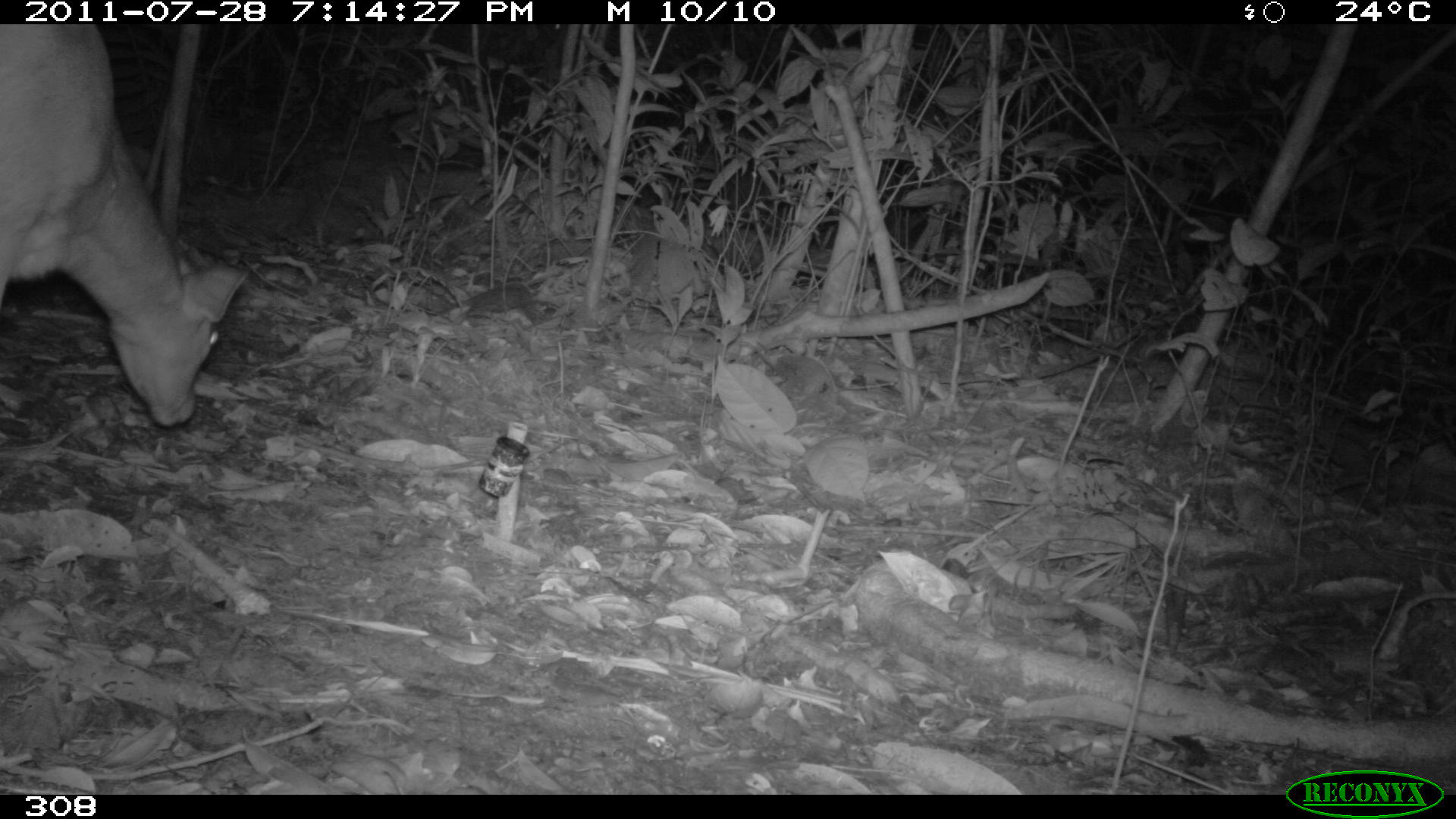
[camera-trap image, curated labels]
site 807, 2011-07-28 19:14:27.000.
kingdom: Animalia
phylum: Chordata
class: Mammalia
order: Artiodactyla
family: Cervidae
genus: Mazama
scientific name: Mazama americana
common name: red brocket